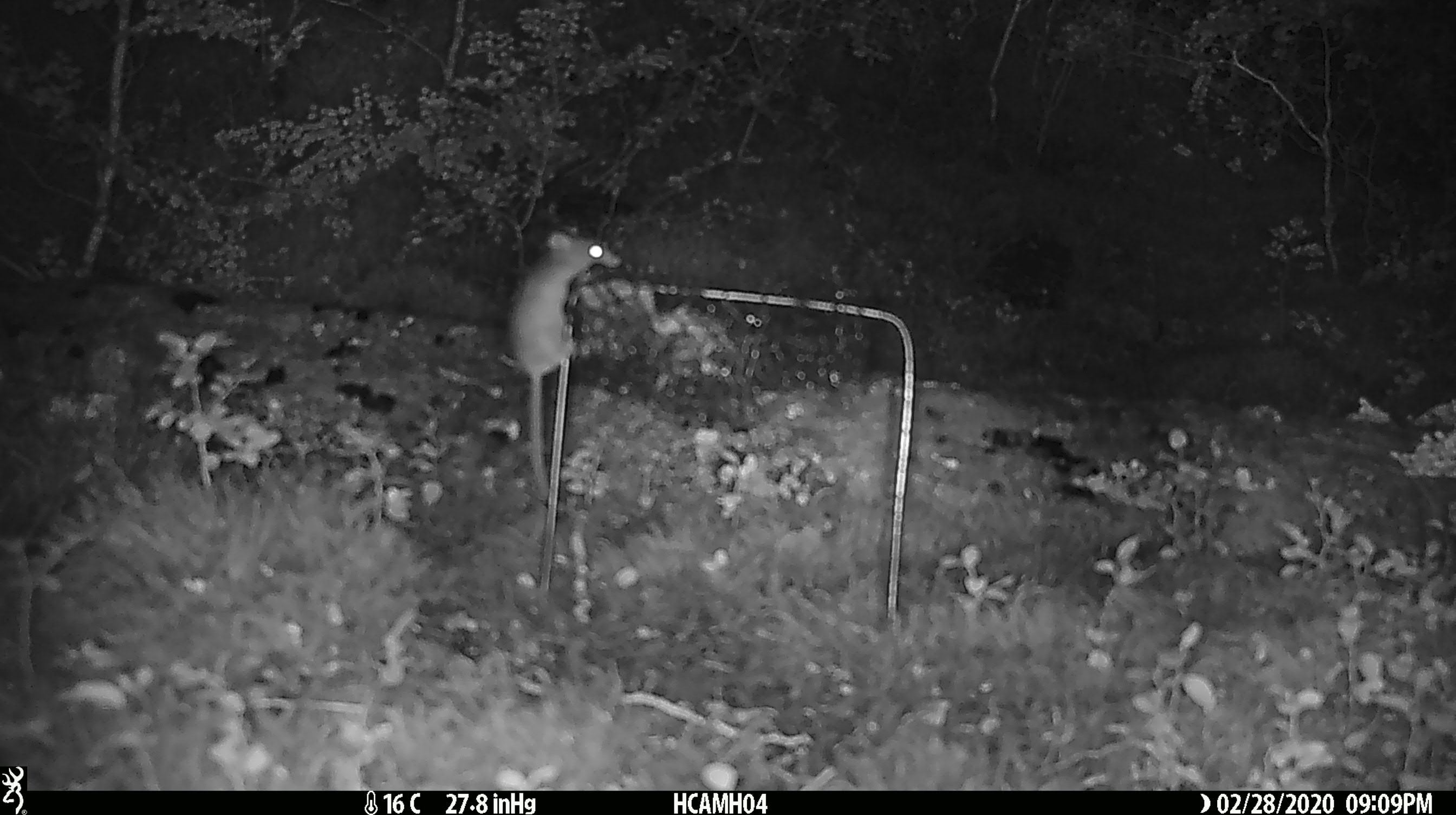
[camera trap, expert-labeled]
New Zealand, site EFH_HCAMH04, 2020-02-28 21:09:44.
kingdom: Animalia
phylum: Chordata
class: Mammalia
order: Rodentia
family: Muridae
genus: Mus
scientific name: Mus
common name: mouse